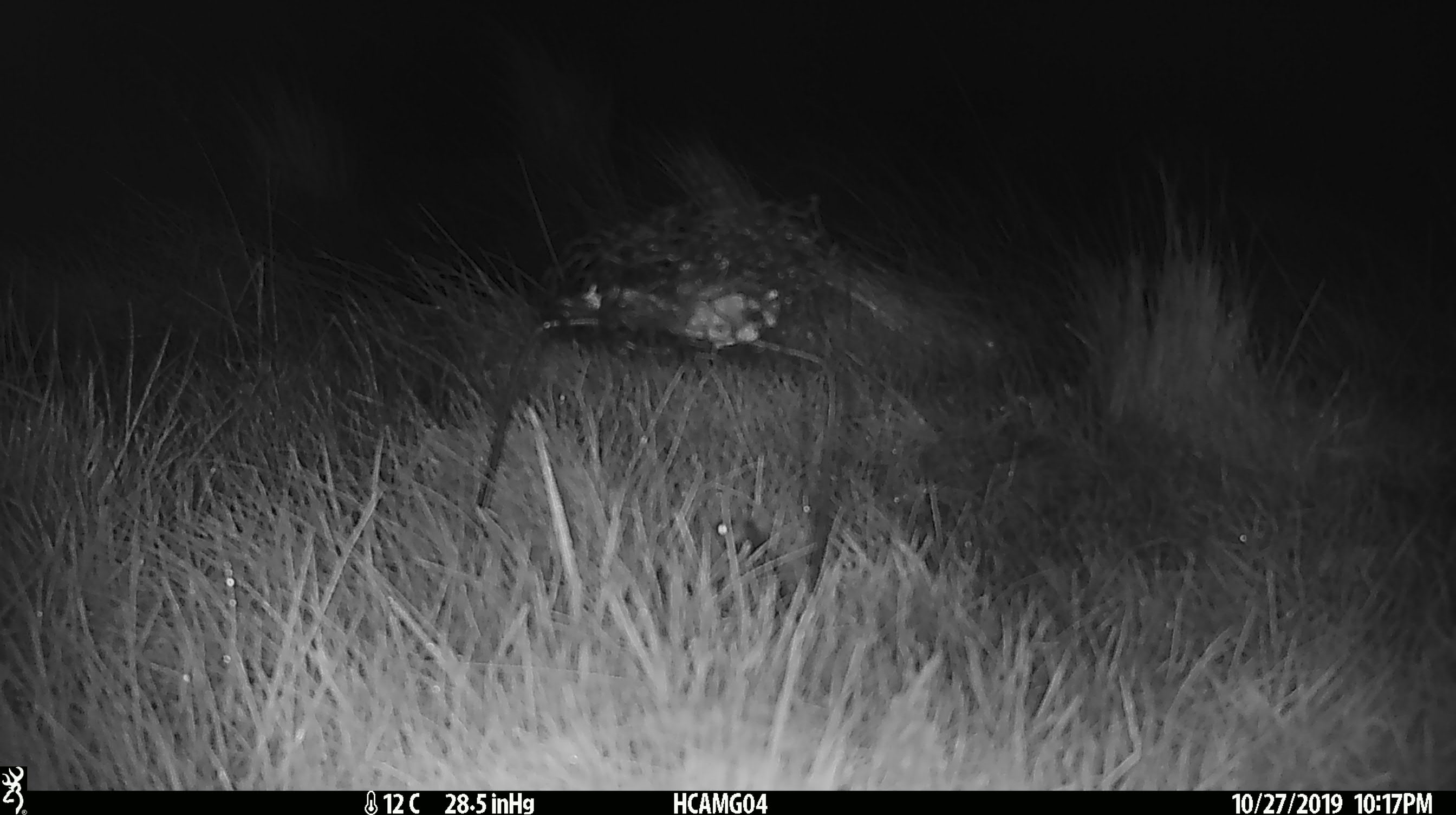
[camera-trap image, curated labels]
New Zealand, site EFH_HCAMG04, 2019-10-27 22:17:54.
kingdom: Animalia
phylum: Chordata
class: Mammalia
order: Rodentia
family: Muridae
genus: Mus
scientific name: Mus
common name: mouse